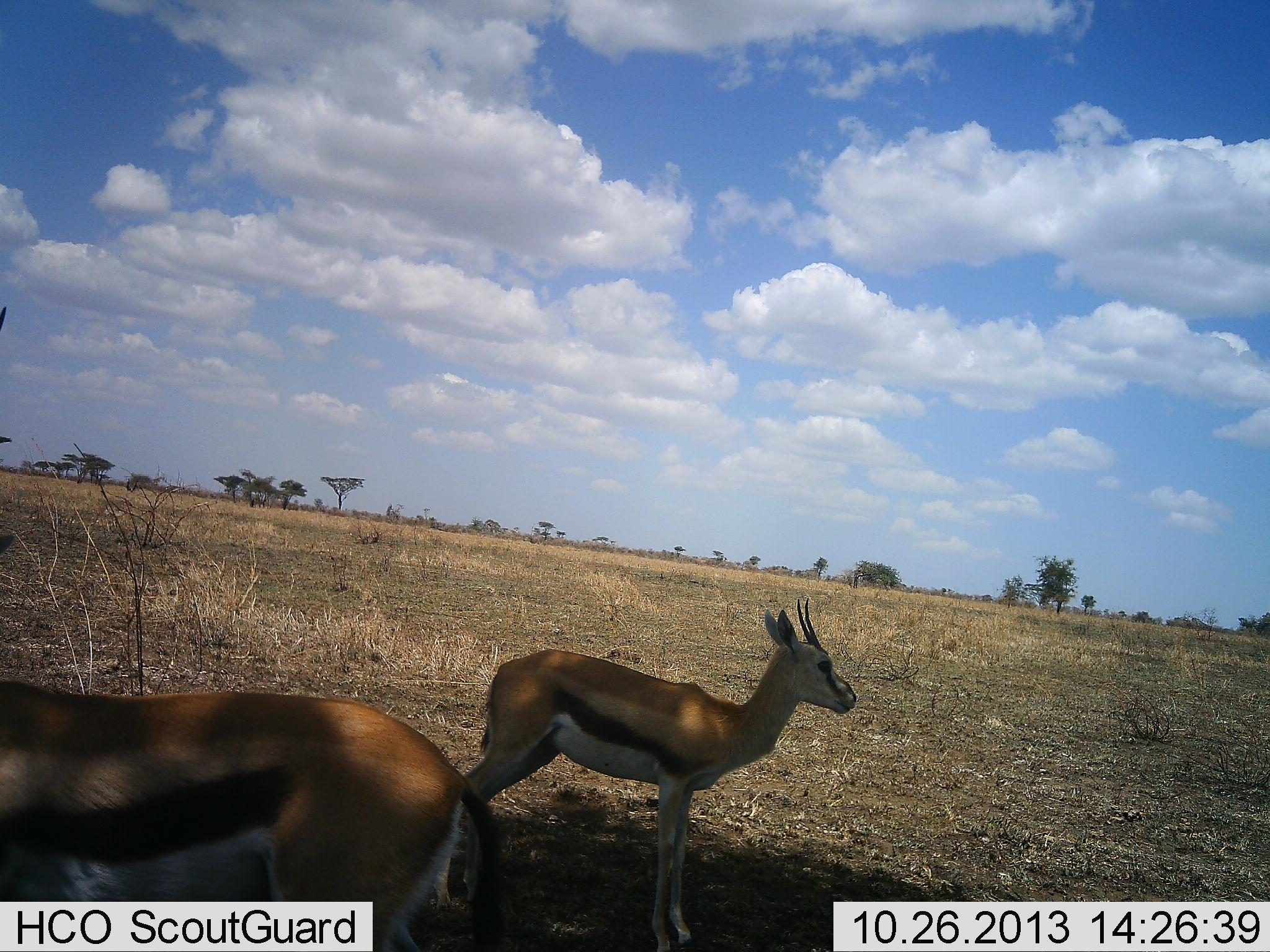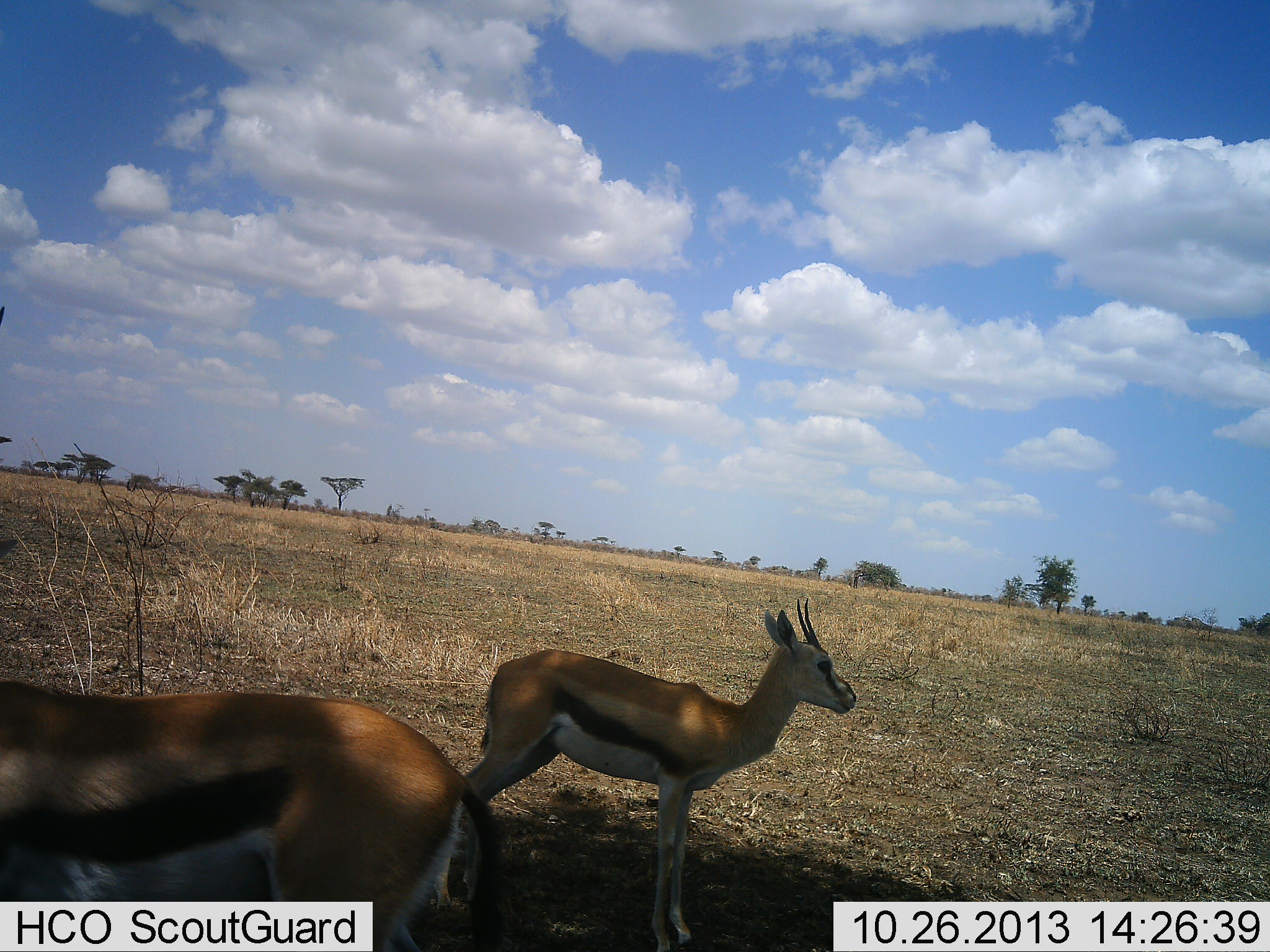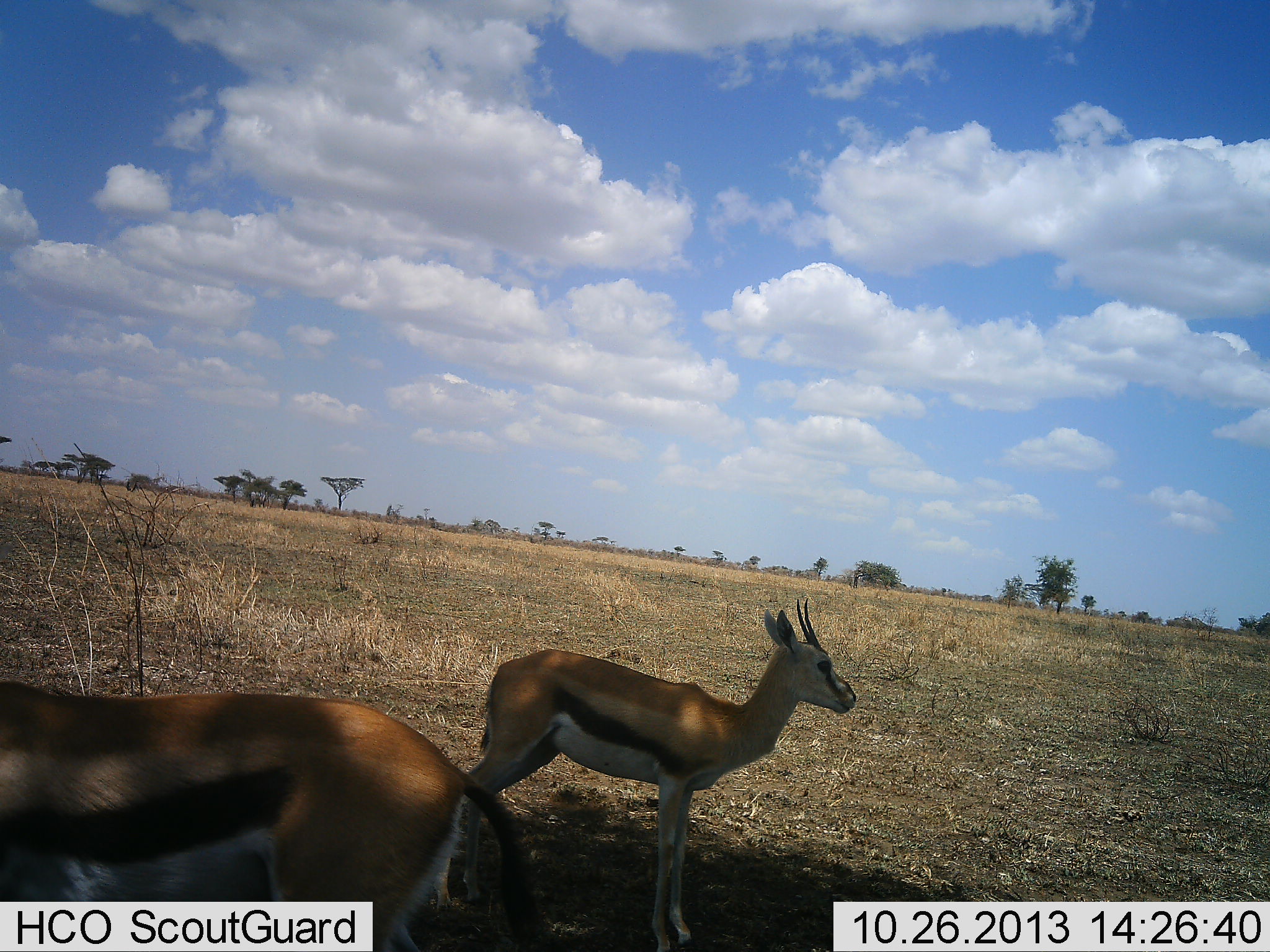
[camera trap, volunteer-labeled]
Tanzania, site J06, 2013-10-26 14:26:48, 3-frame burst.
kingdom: Animalia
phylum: Chordata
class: Mammalia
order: Artiodactyla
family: Bovidae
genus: Eudorcas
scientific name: Eudorcas thomsonii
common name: thomson's gazelle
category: gazellethomsons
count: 2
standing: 100%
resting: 6%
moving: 0%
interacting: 0%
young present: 6%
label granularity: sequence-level